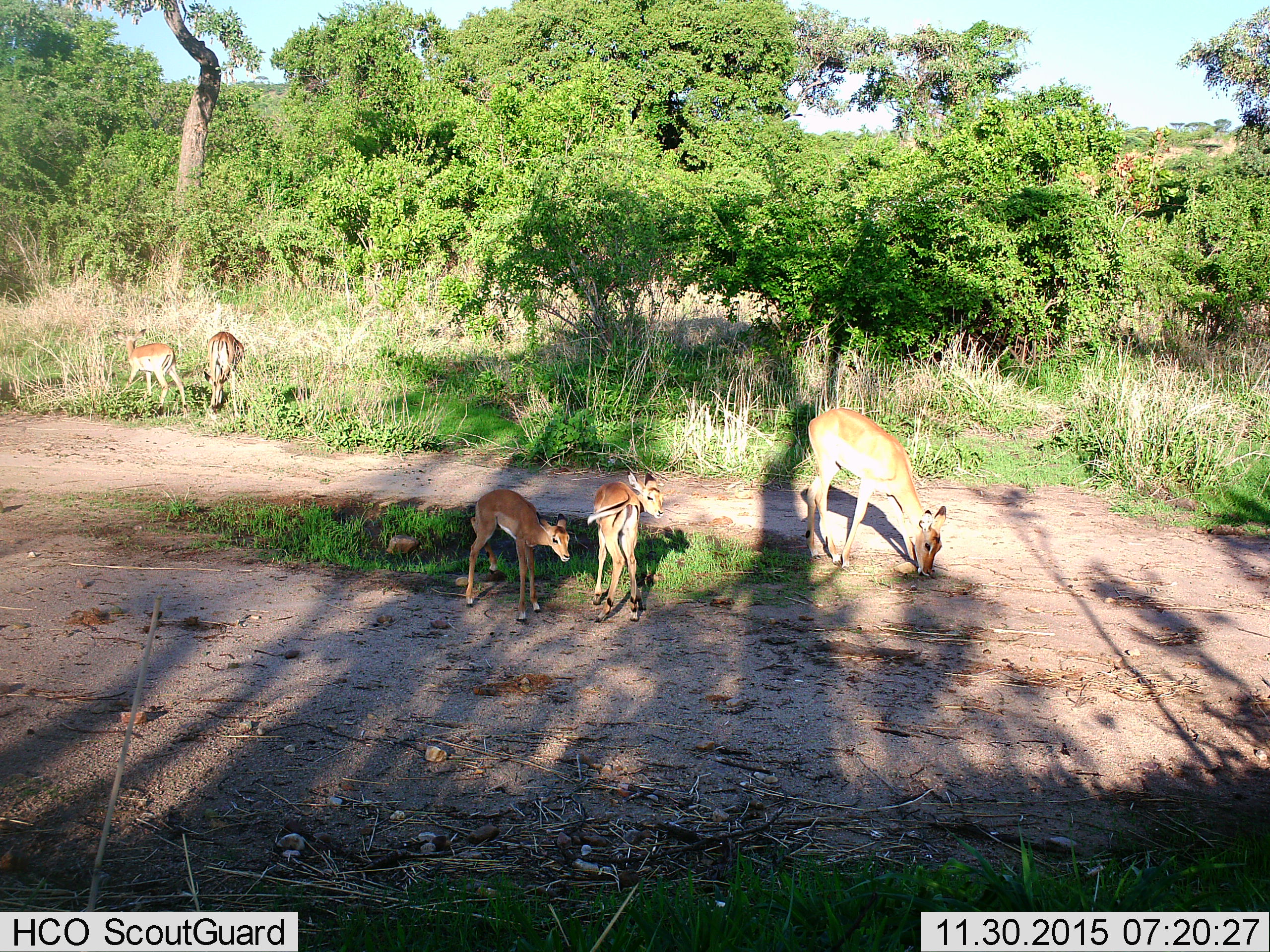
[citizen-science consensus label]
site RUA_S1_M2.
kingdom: Animalia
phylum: Chordata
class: Mammalia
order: Artiodactyla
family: Bovidae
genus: Aepyceros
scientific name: Aepyceros melampus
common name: impala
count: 5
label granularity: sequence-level